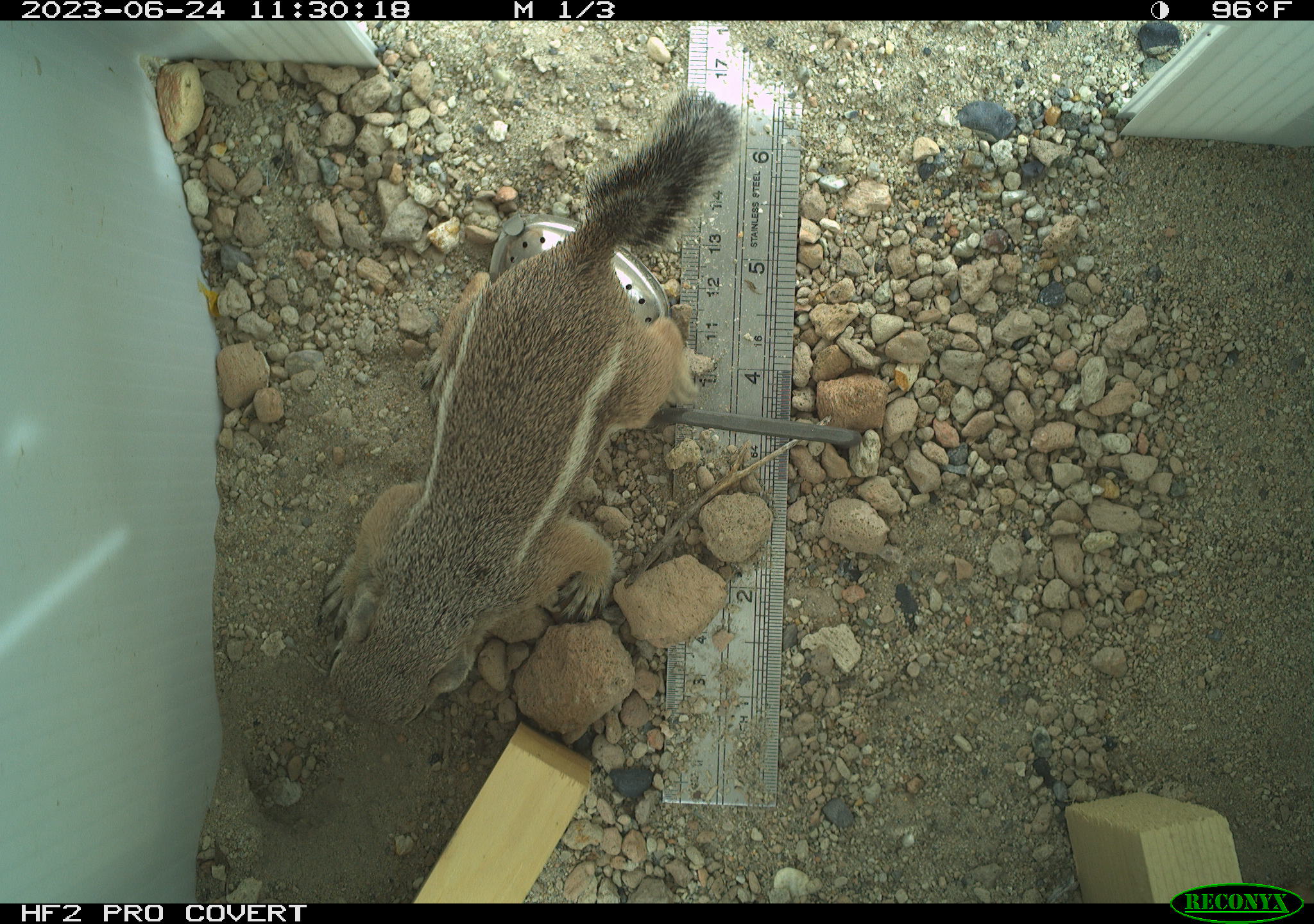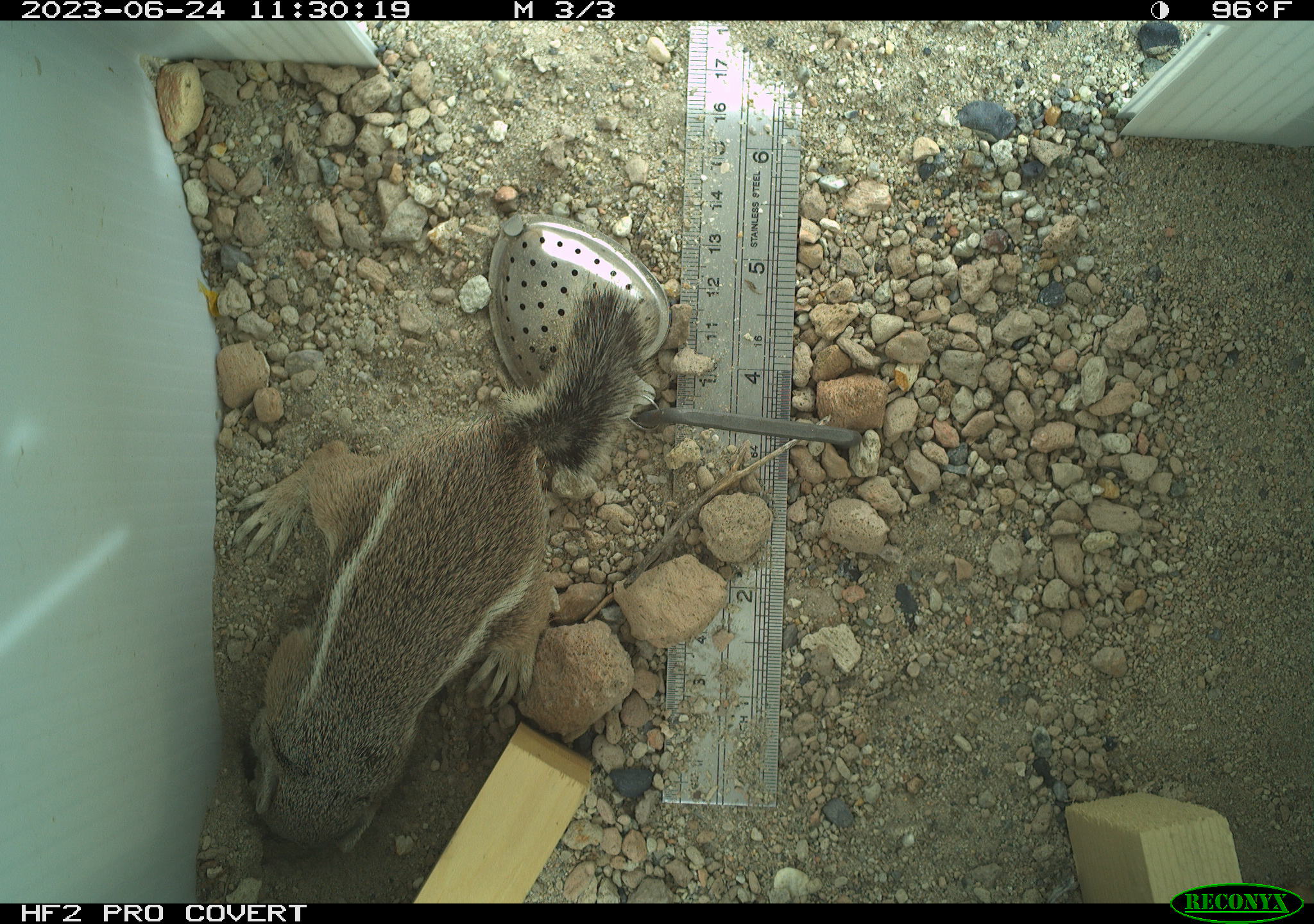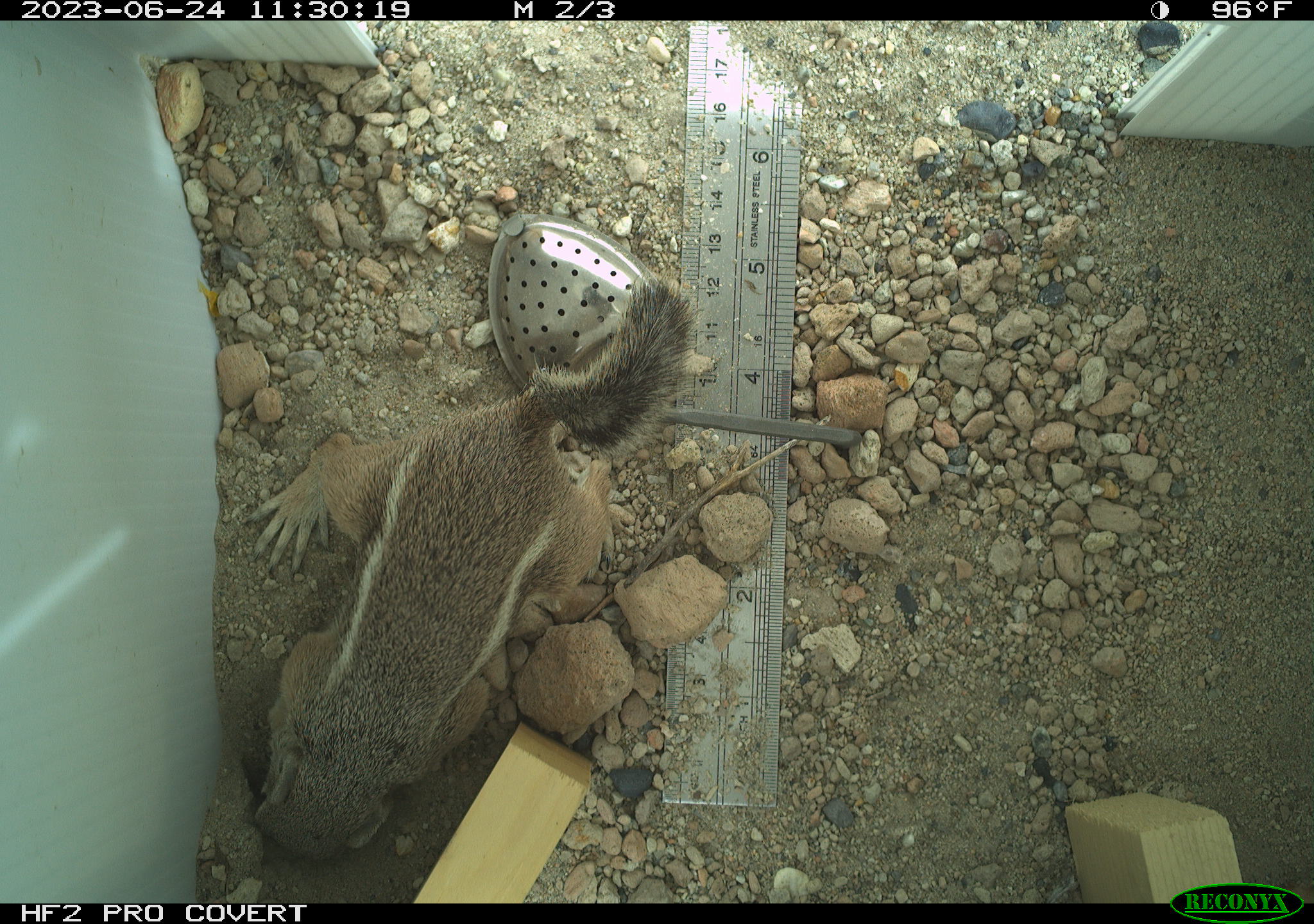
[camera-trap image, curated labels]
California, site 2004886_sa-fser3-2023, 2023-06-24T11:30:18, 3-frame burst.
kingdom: Animalia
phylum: Chordata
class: Mammalia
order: Rodentia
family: Sciuridae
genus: Ammospermophilus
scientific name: Ammospermophilus leucurus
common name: white-tailed antelope squirrel